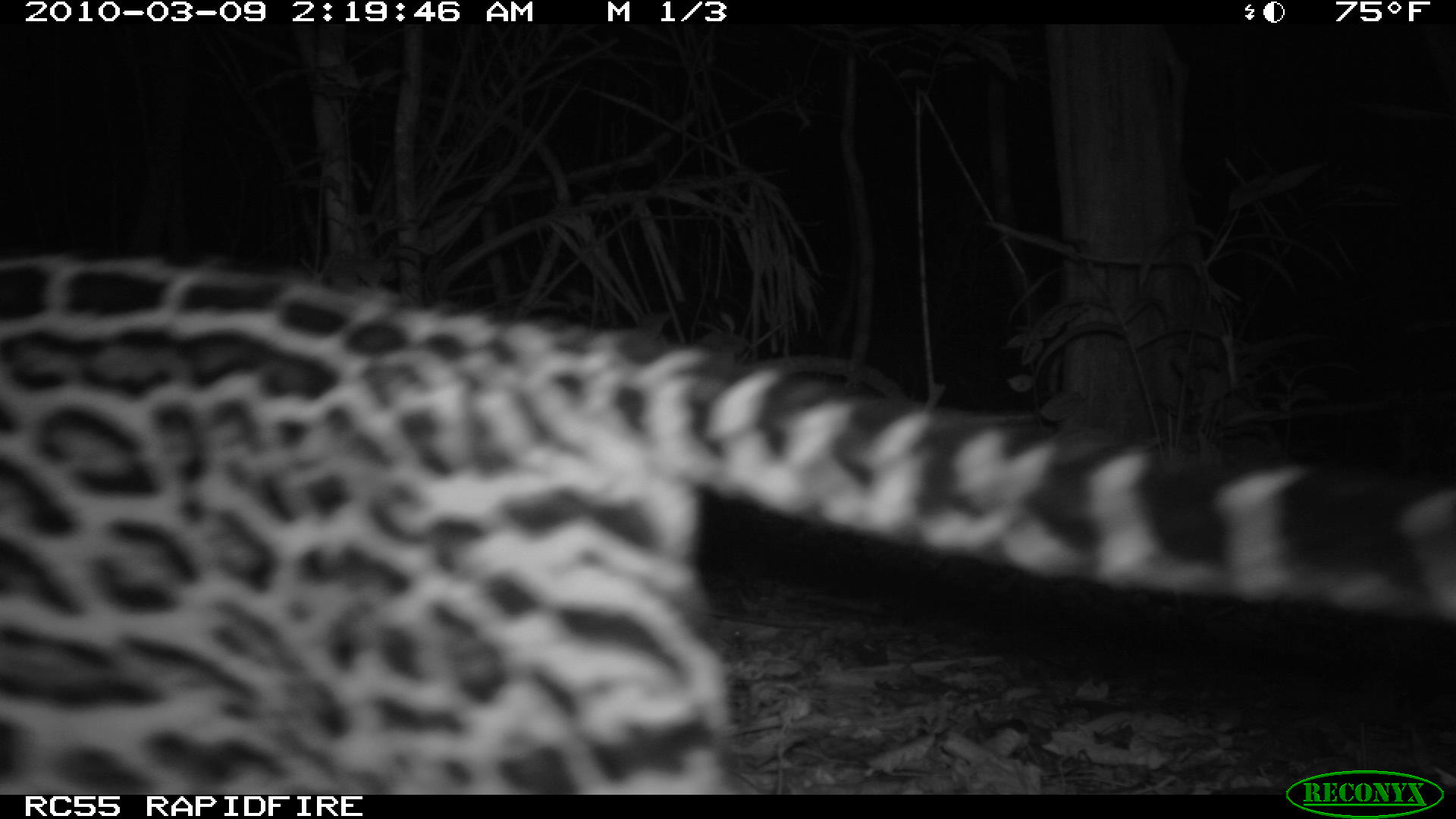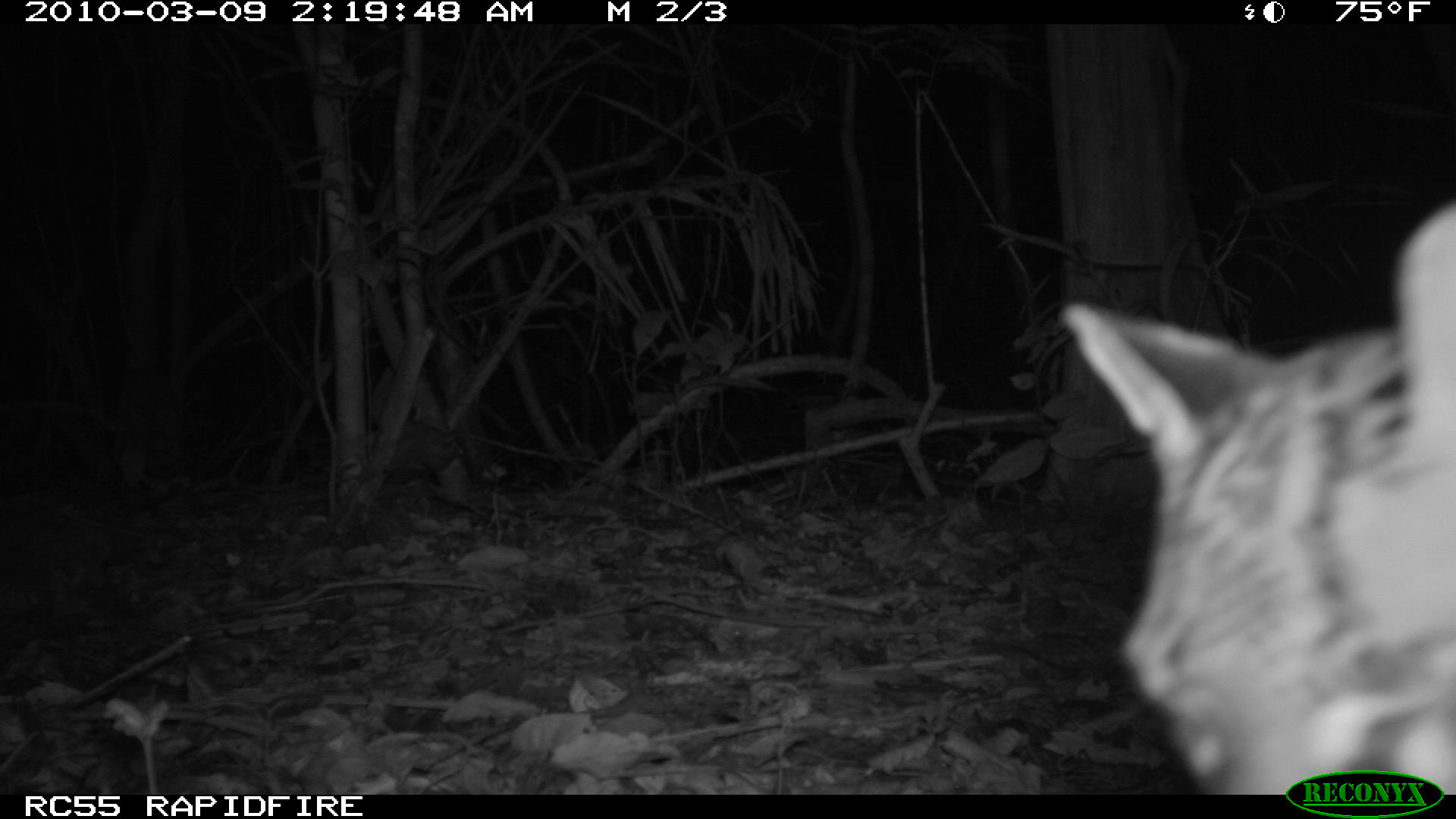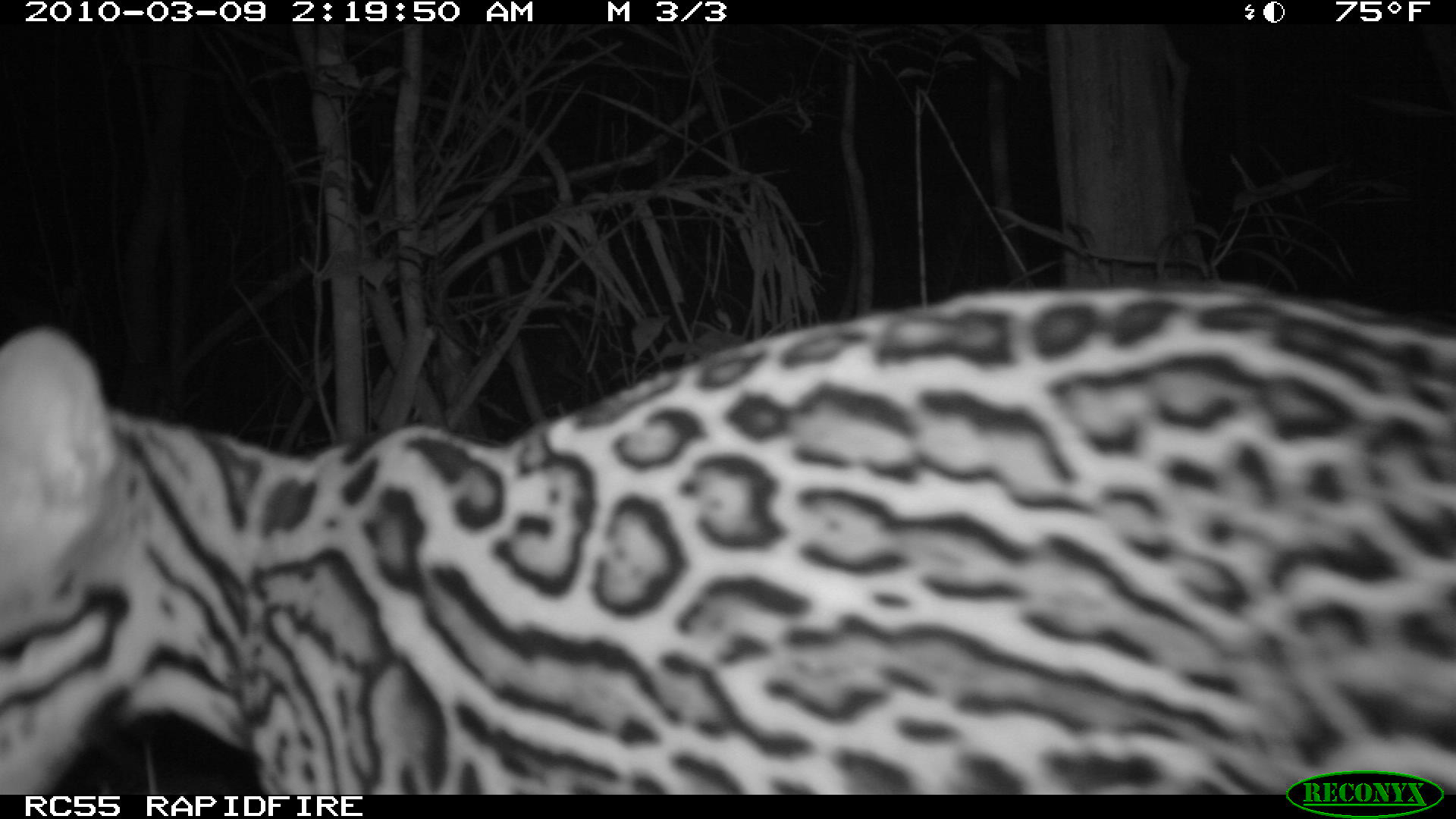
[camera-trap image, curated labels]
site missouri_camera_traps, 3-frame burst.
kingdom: Animalia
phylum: Chordata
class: Mammalia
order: Carnivora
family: Felidae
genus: Leopardus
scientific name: Leopardus pardalis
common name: ocelot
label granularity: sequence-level